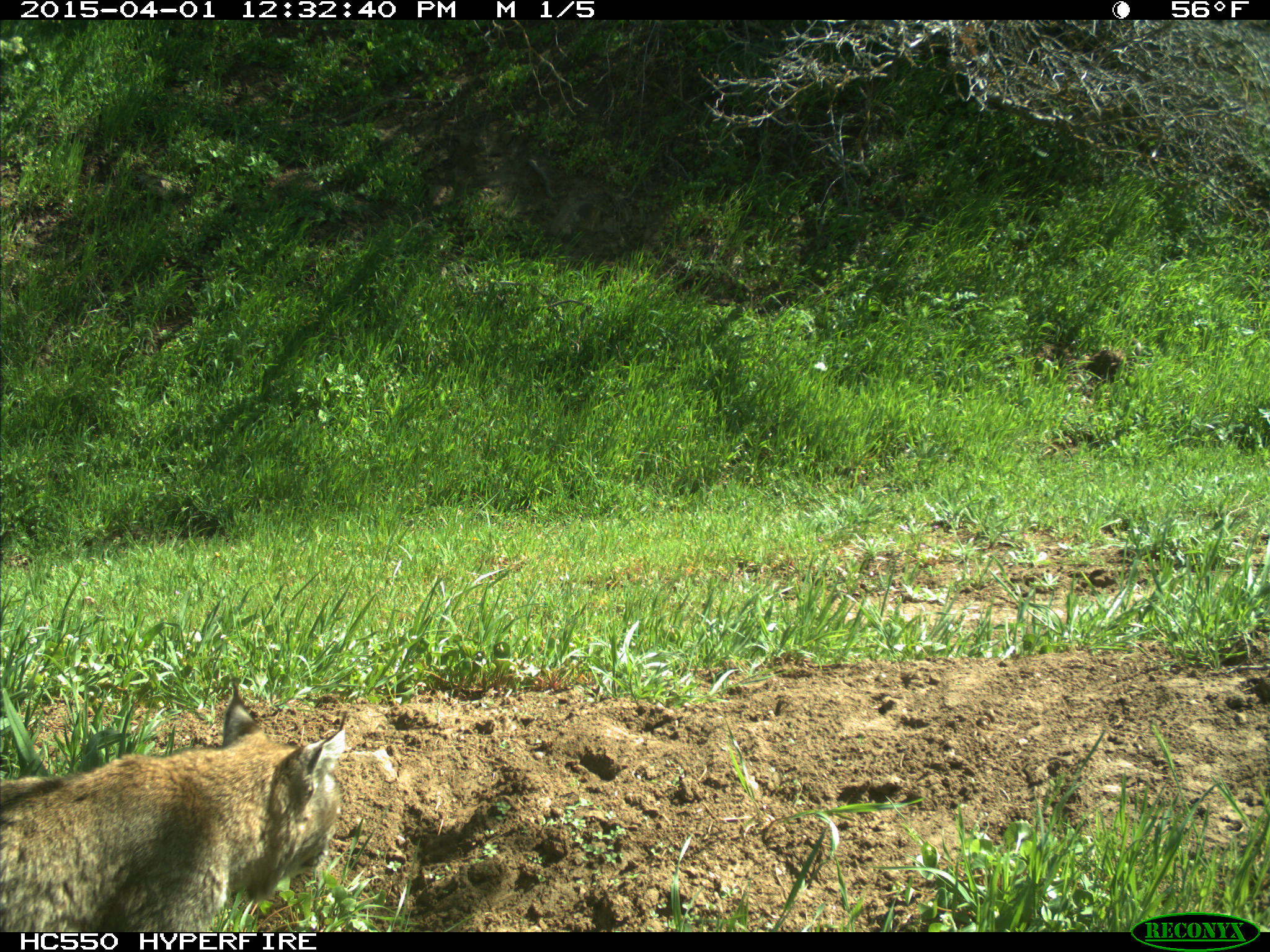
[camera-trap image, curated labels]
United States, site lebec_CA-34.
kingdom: Animalia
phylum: Chordata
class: Mammalia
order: Carnivora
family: Felidae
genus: Lynx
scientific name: Lynx rufus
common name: bobcat